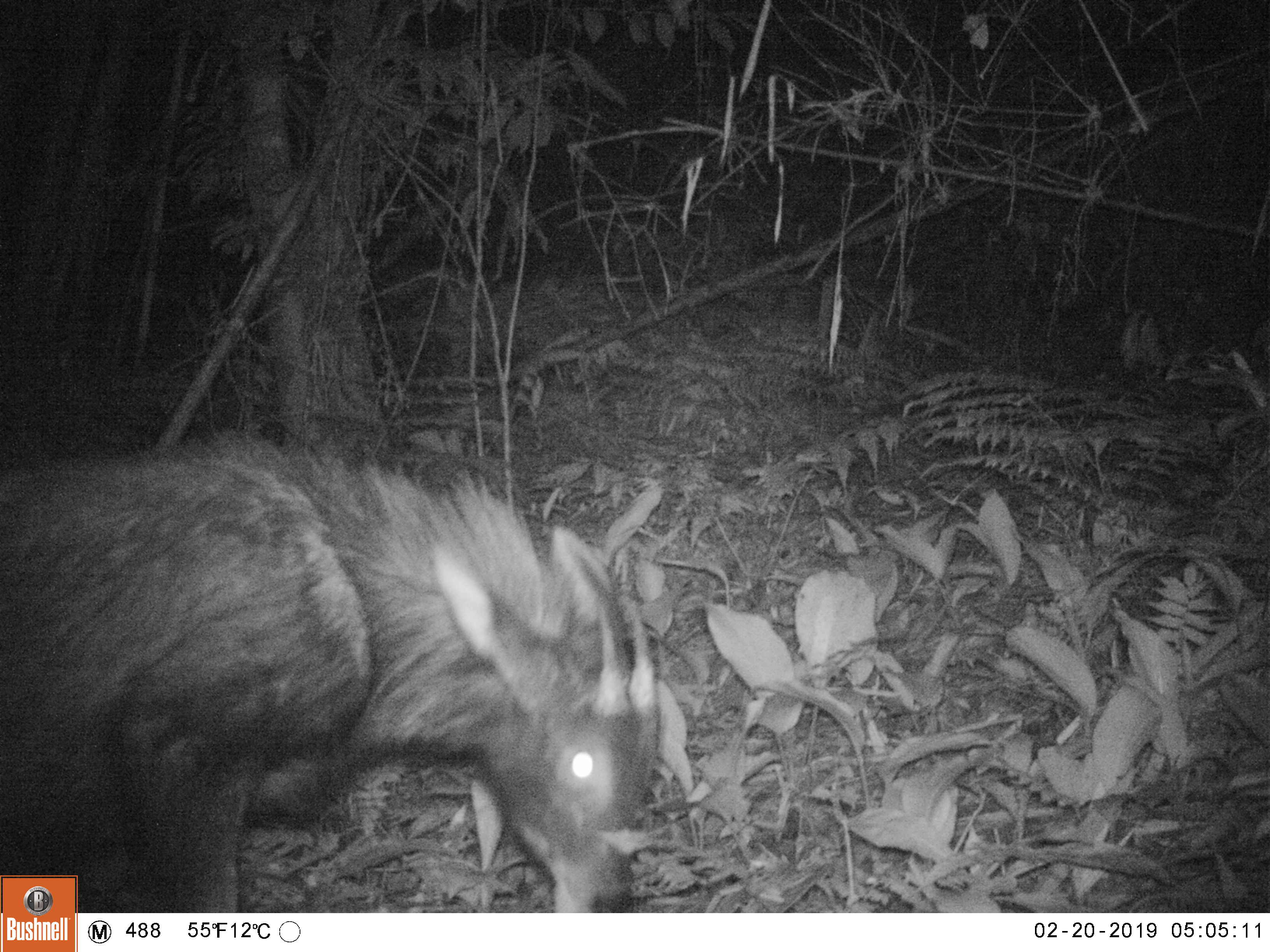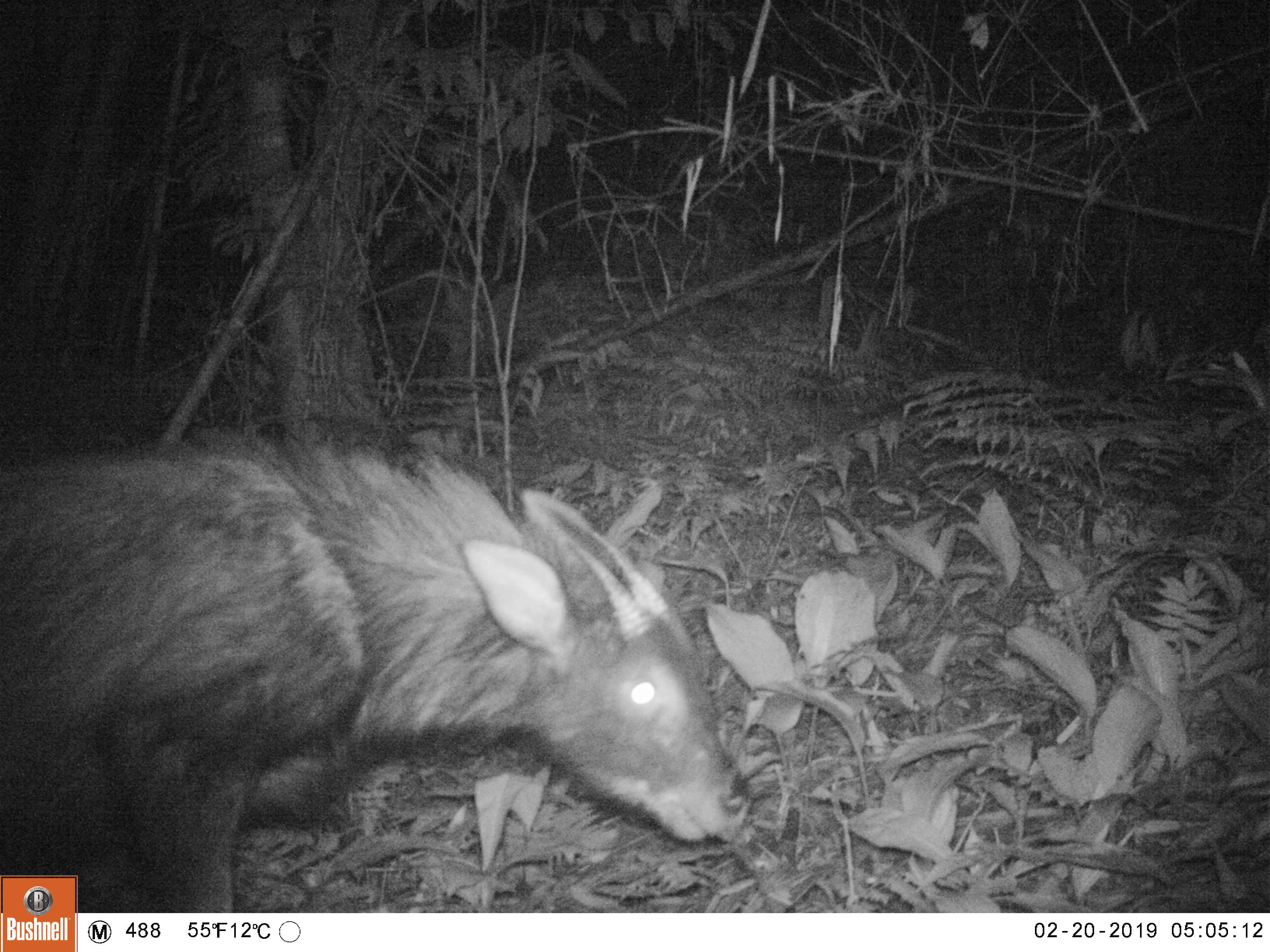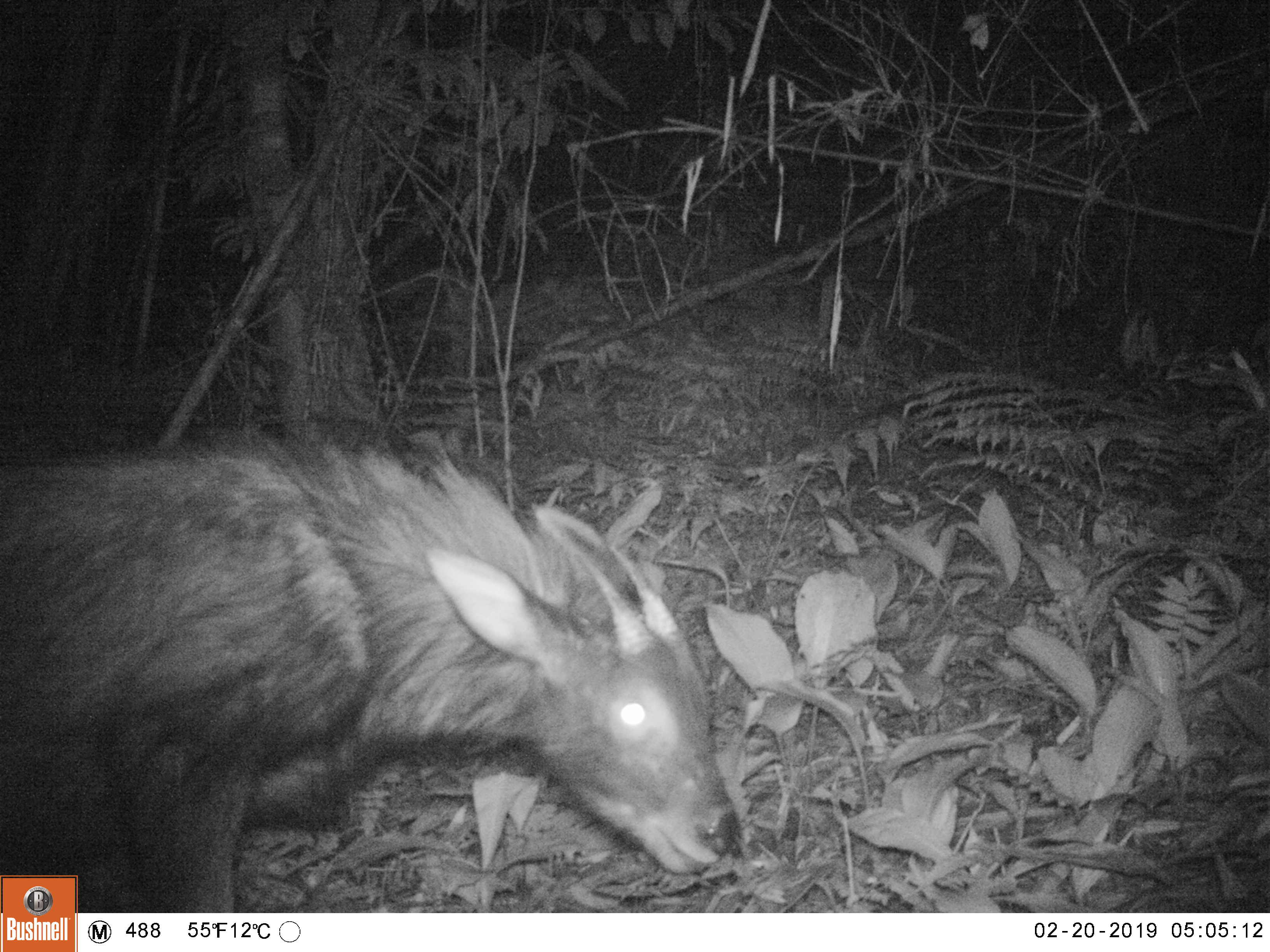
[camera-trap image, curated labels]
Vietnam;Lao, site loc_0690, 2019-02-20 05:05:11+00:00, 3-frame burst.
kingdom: Animalia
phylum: Chordata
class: Mammalia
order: Artiodactyla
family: Bovidae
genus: Capricornis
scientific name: Capricornis sumatraensis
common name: chinese serow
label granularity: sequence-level